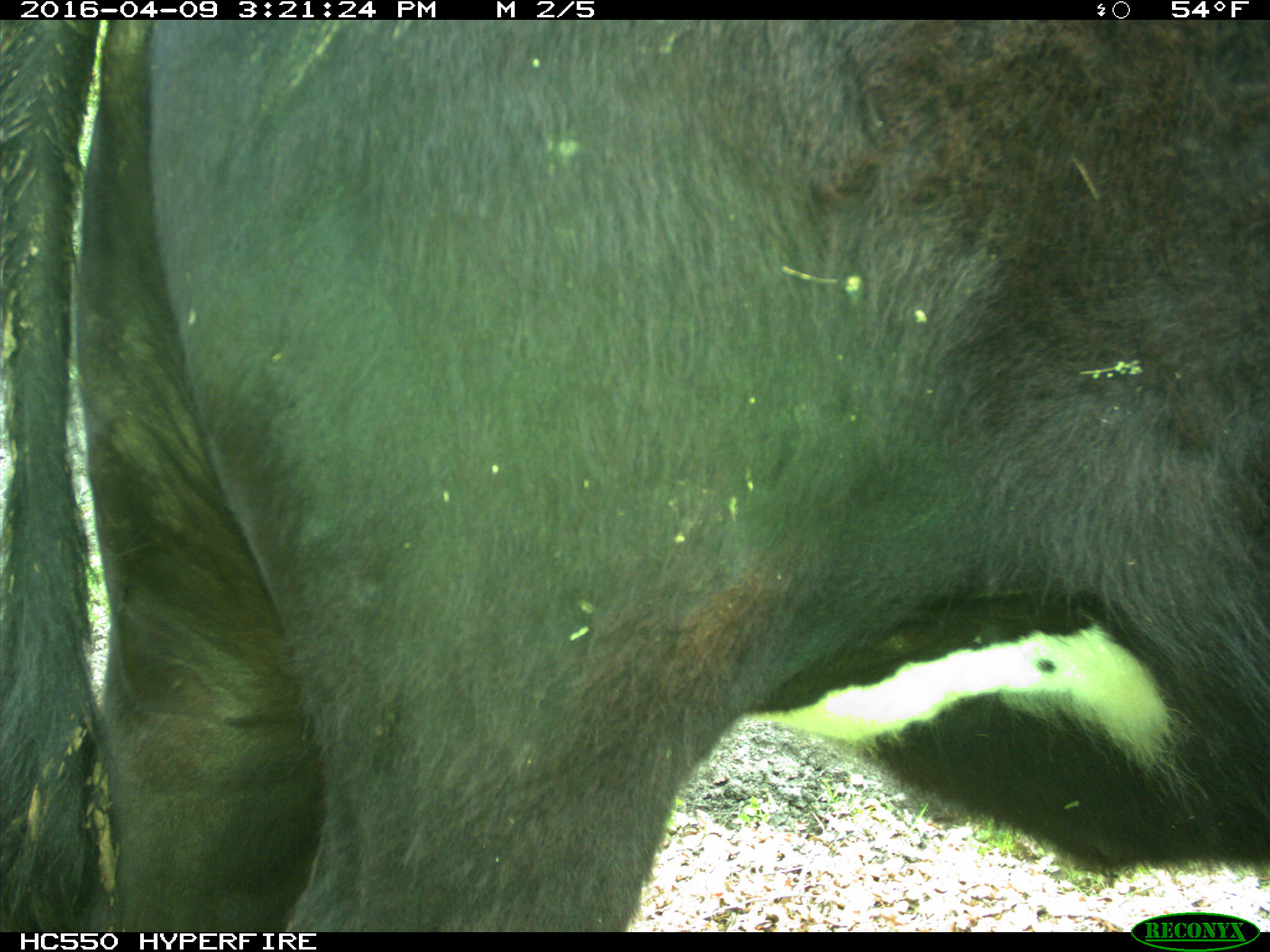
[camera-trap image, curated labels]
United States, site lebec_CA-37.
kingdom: Animalia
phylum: Chordata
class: Mammalia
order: Artiodactyla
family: Bovidae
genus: Bos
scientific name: Bos taurus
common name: domestic cow